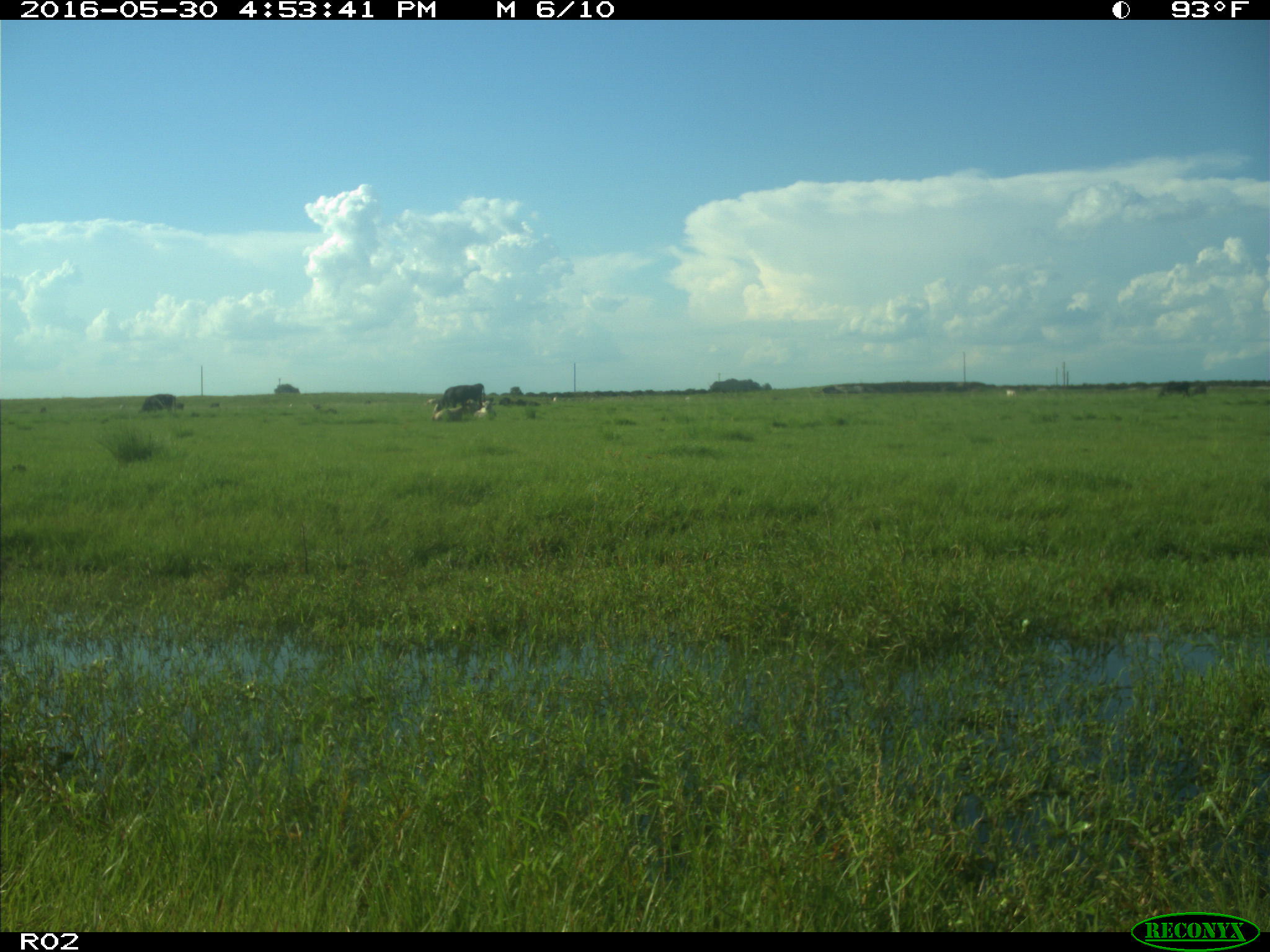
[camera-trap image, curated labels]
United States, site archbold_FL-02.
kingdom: Animalia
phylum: Chordata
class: Mammalia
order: Artiodactyla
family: Bovidae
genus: Bos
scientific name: Bos taurus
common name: domestic cow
Bos taurus (domestic cow).